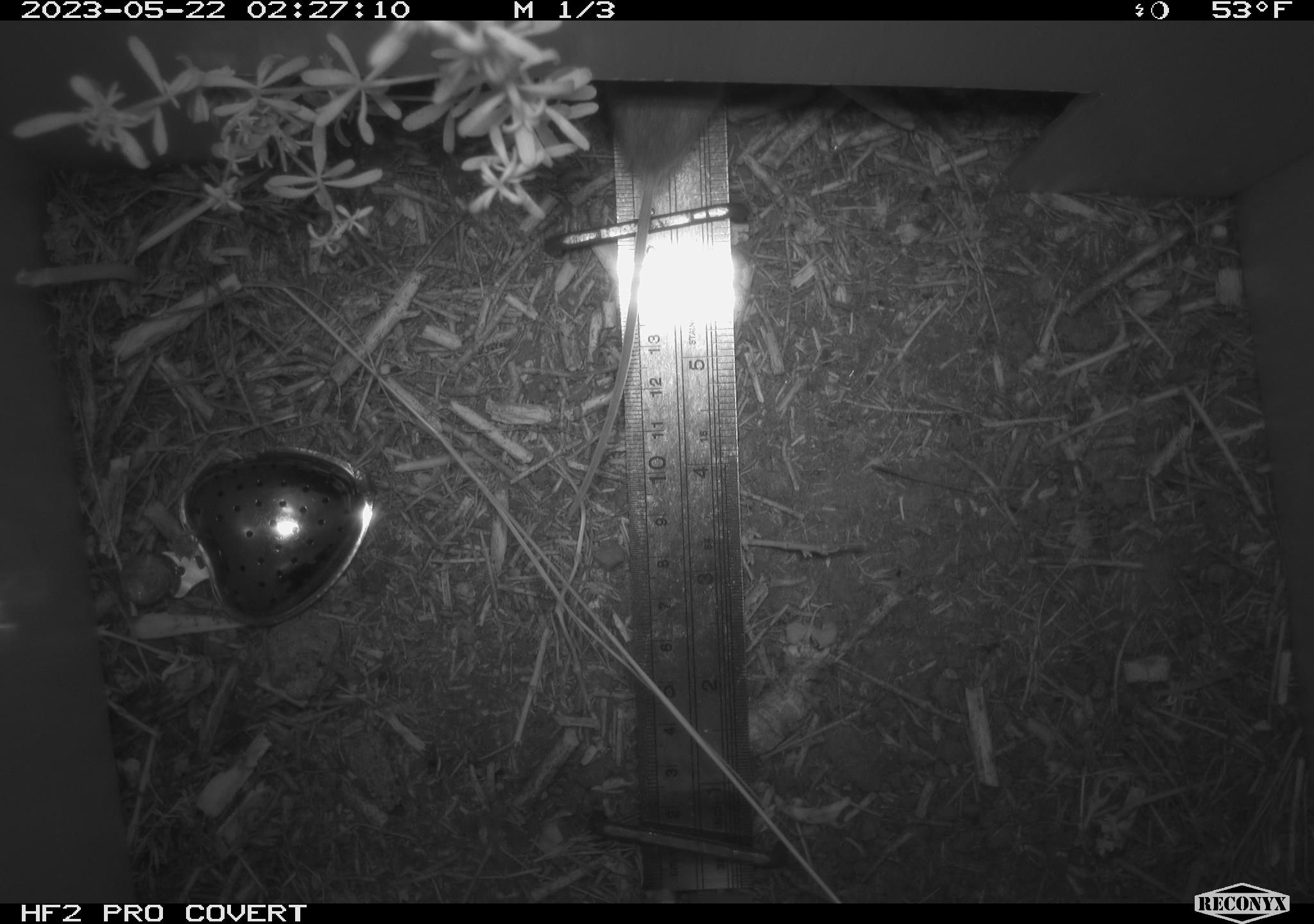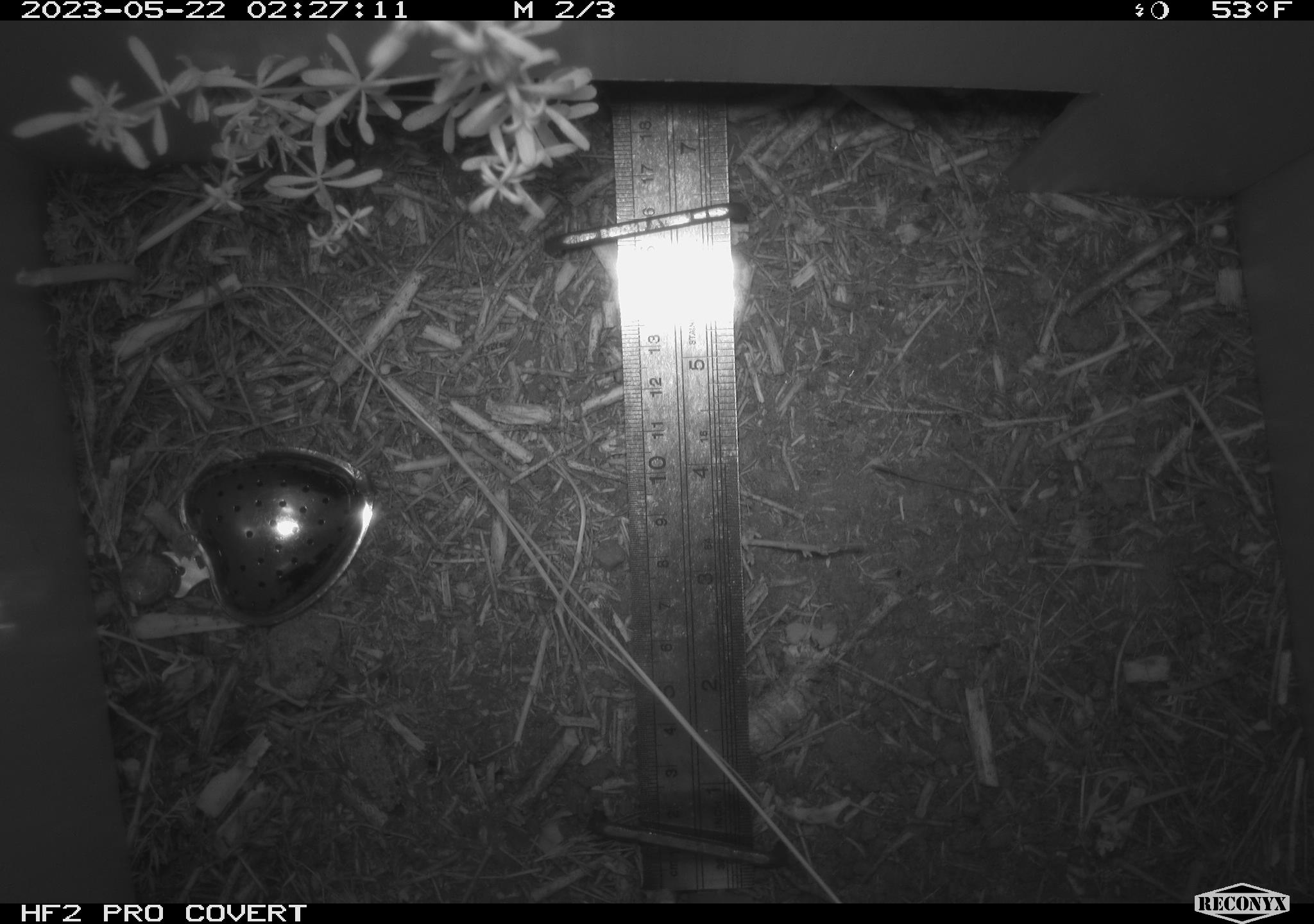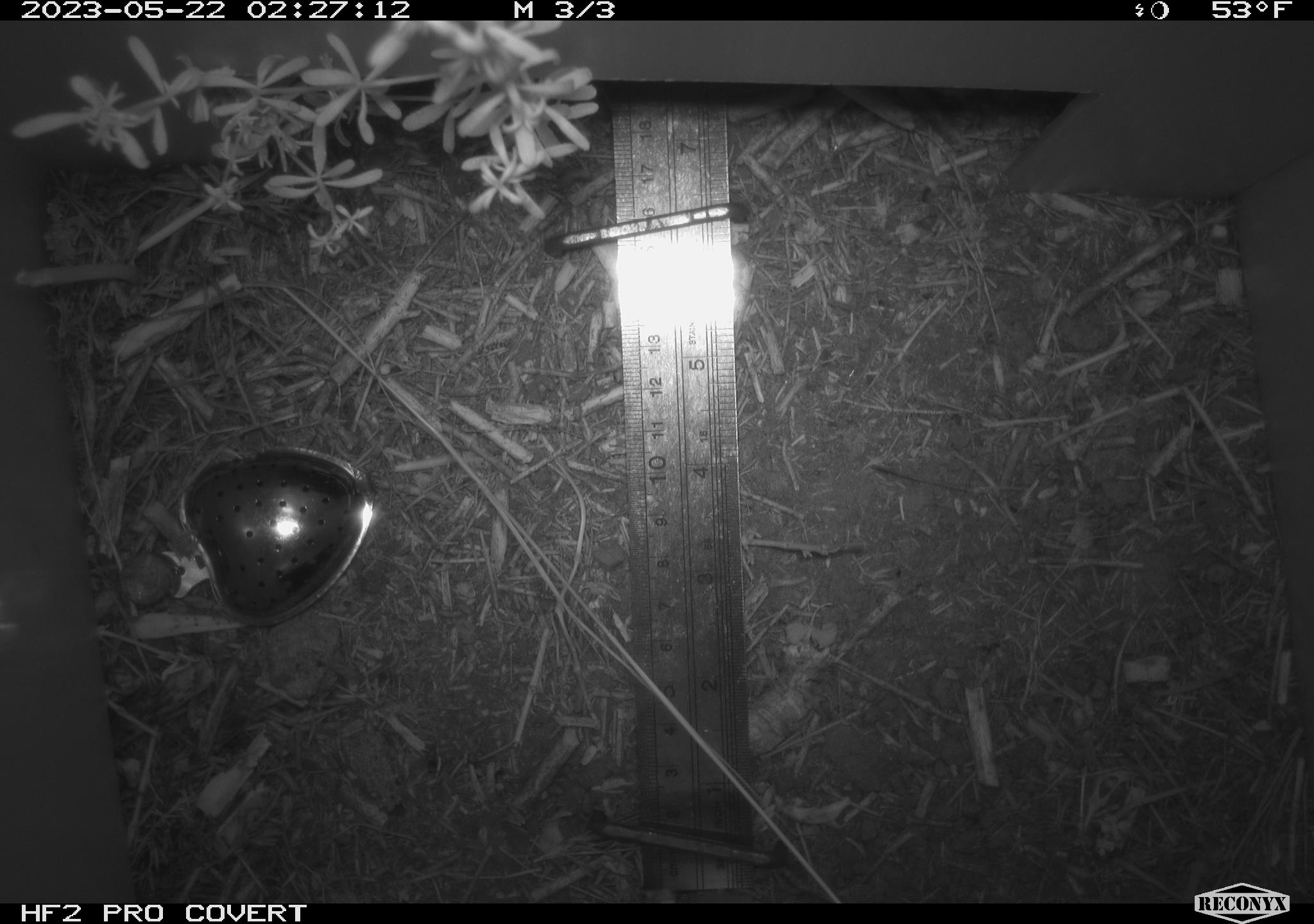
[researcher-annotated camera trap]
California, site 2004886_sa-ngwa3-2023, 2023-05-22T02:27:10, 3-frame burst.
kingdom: Animalia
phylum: Chordata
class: Mammalia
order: Rodentia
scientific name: Rodentia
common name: mouse species